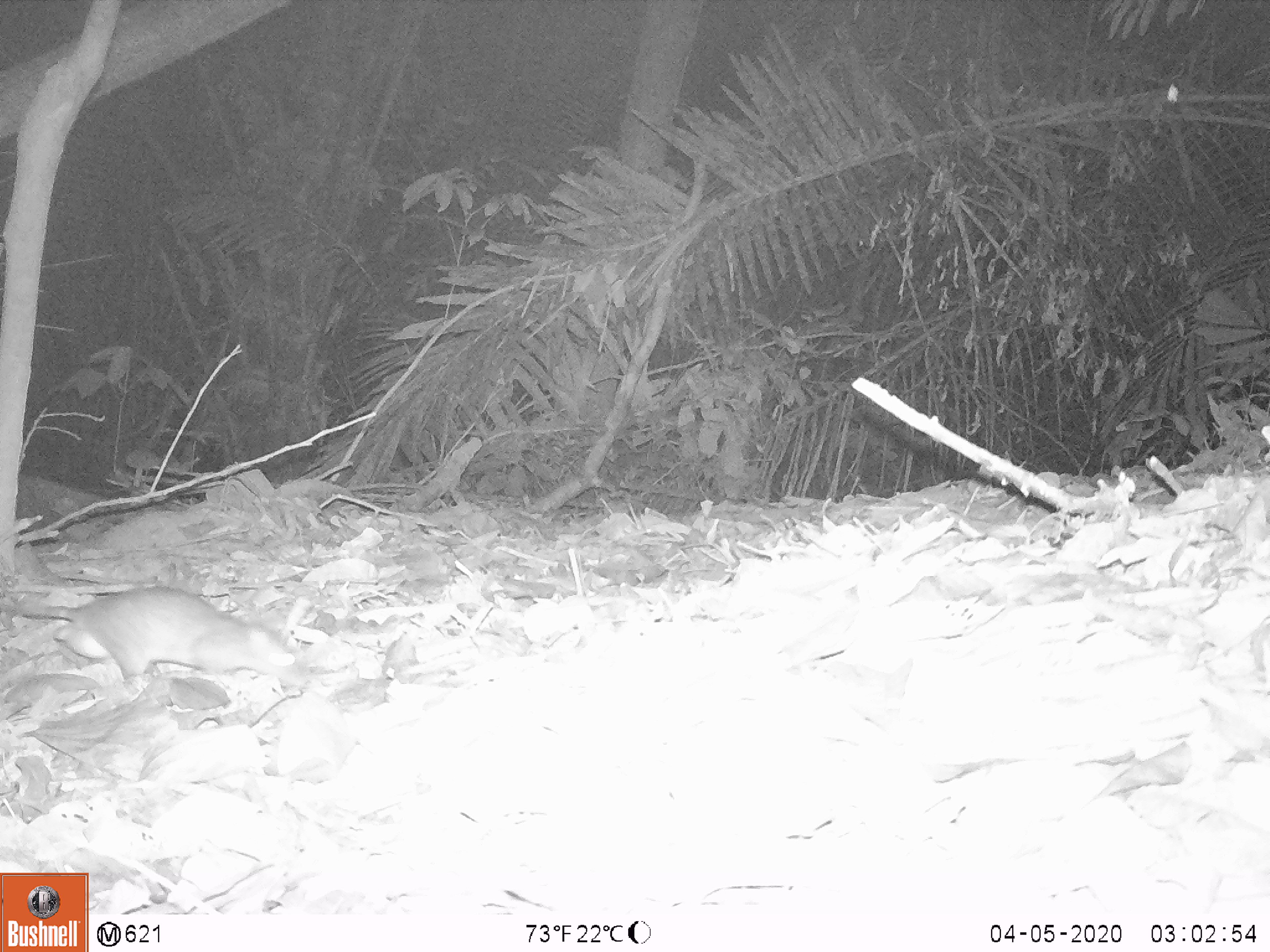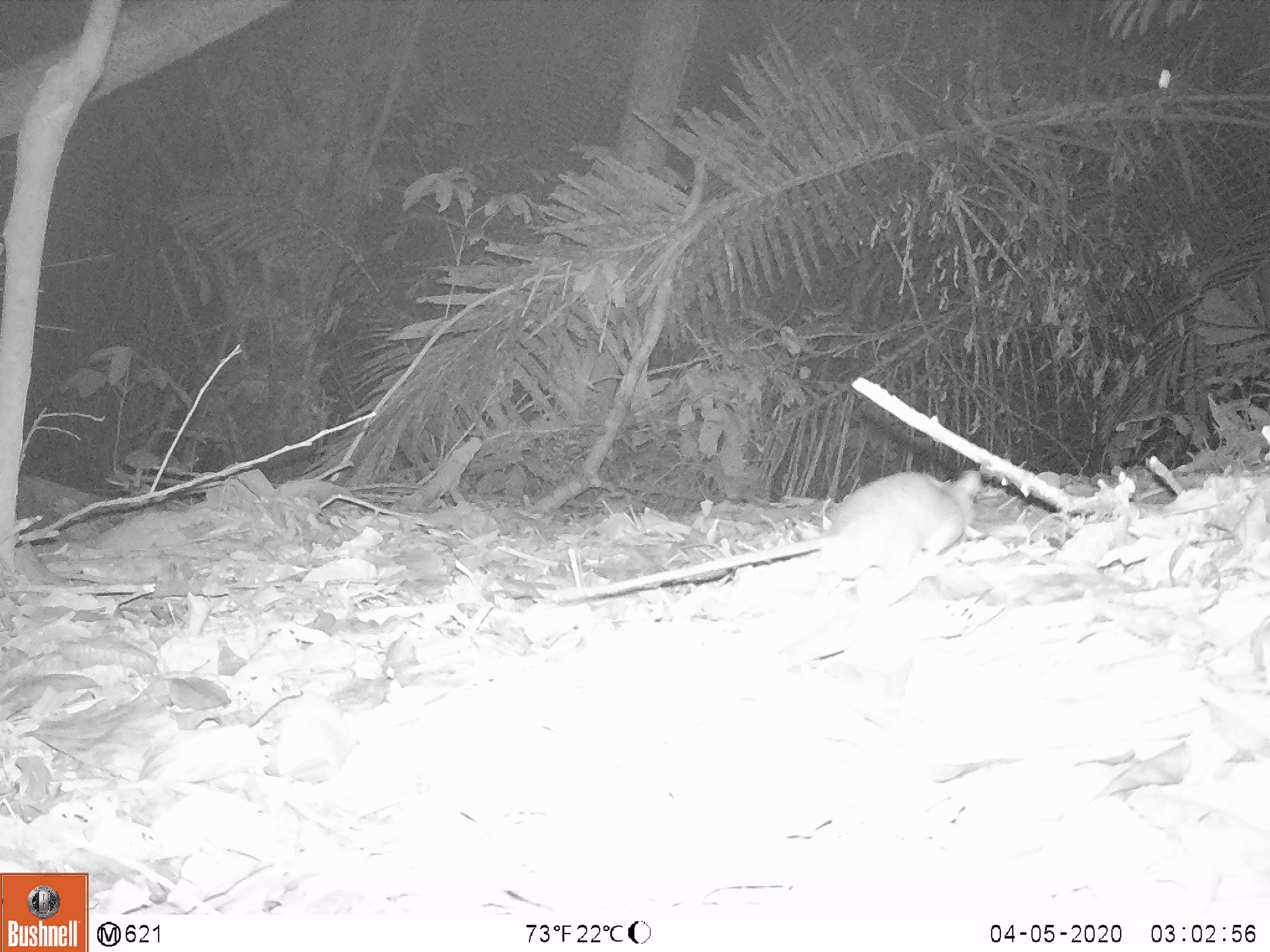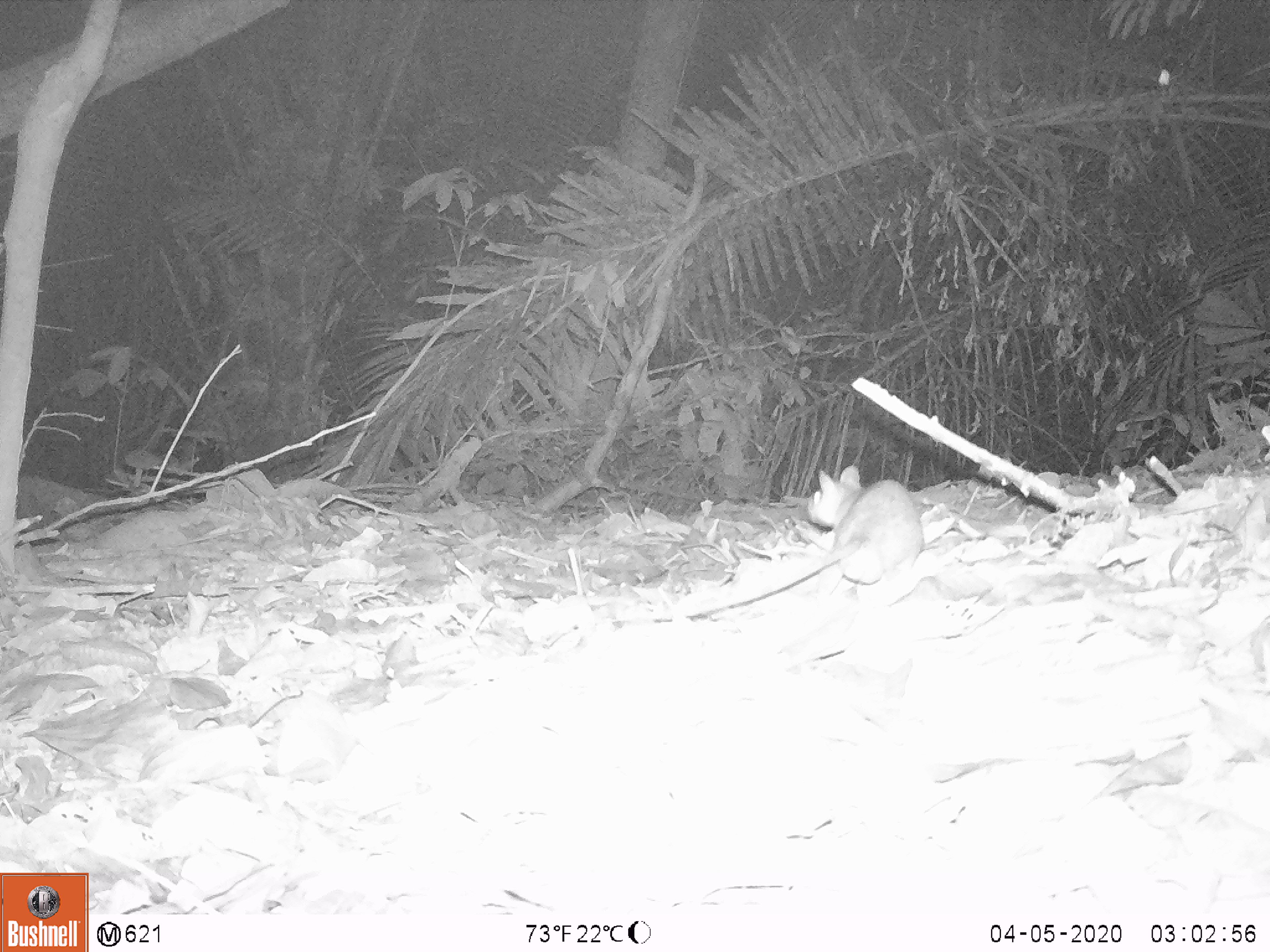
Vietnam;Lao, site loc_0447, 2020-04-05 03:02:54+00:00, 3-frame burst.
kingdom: Animalia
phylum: Chordata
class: Mammalia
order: Rodentia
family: Muridae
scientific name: Muridae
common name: old-world mice and rats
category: unidentified murid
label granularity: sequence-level